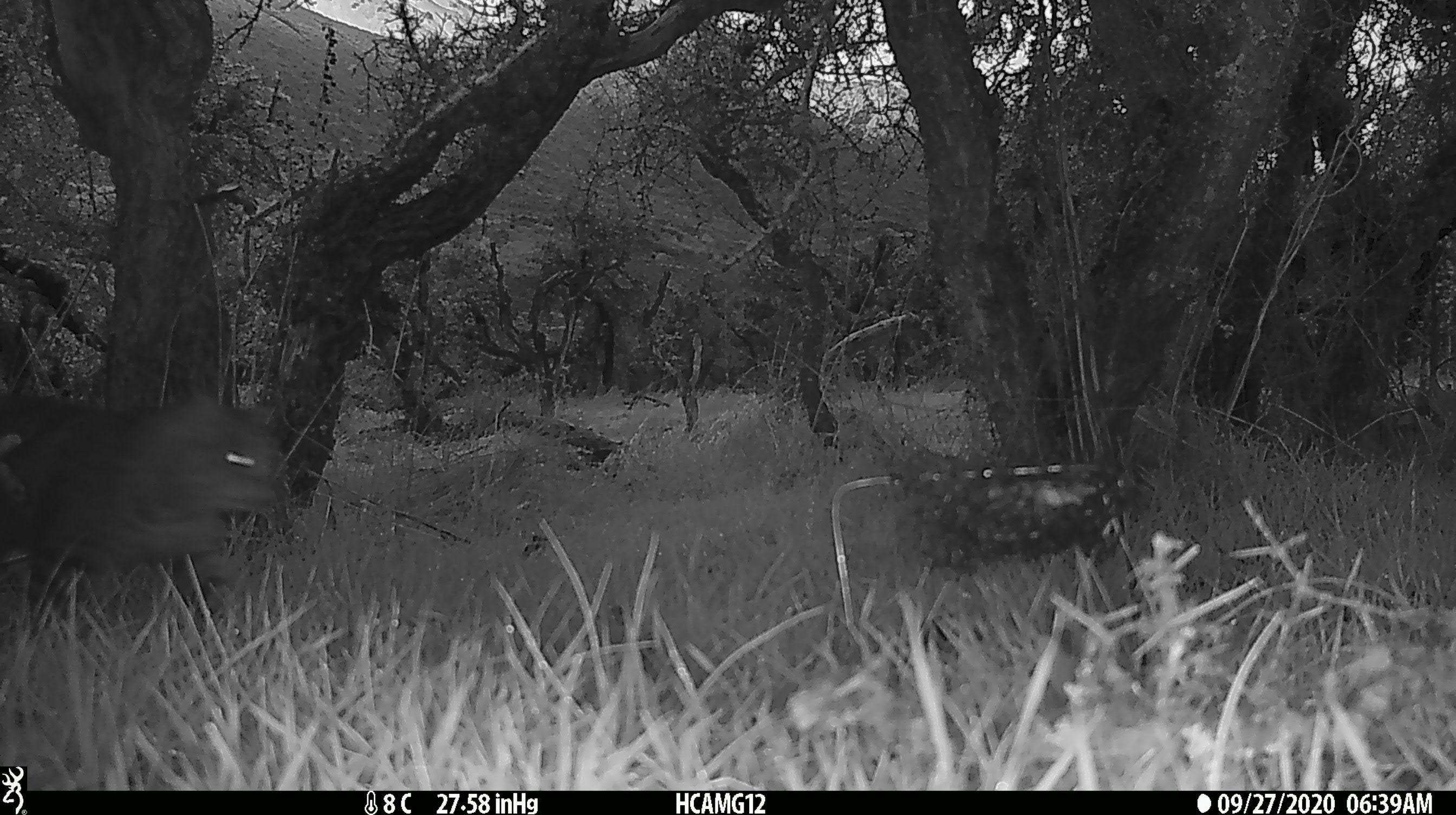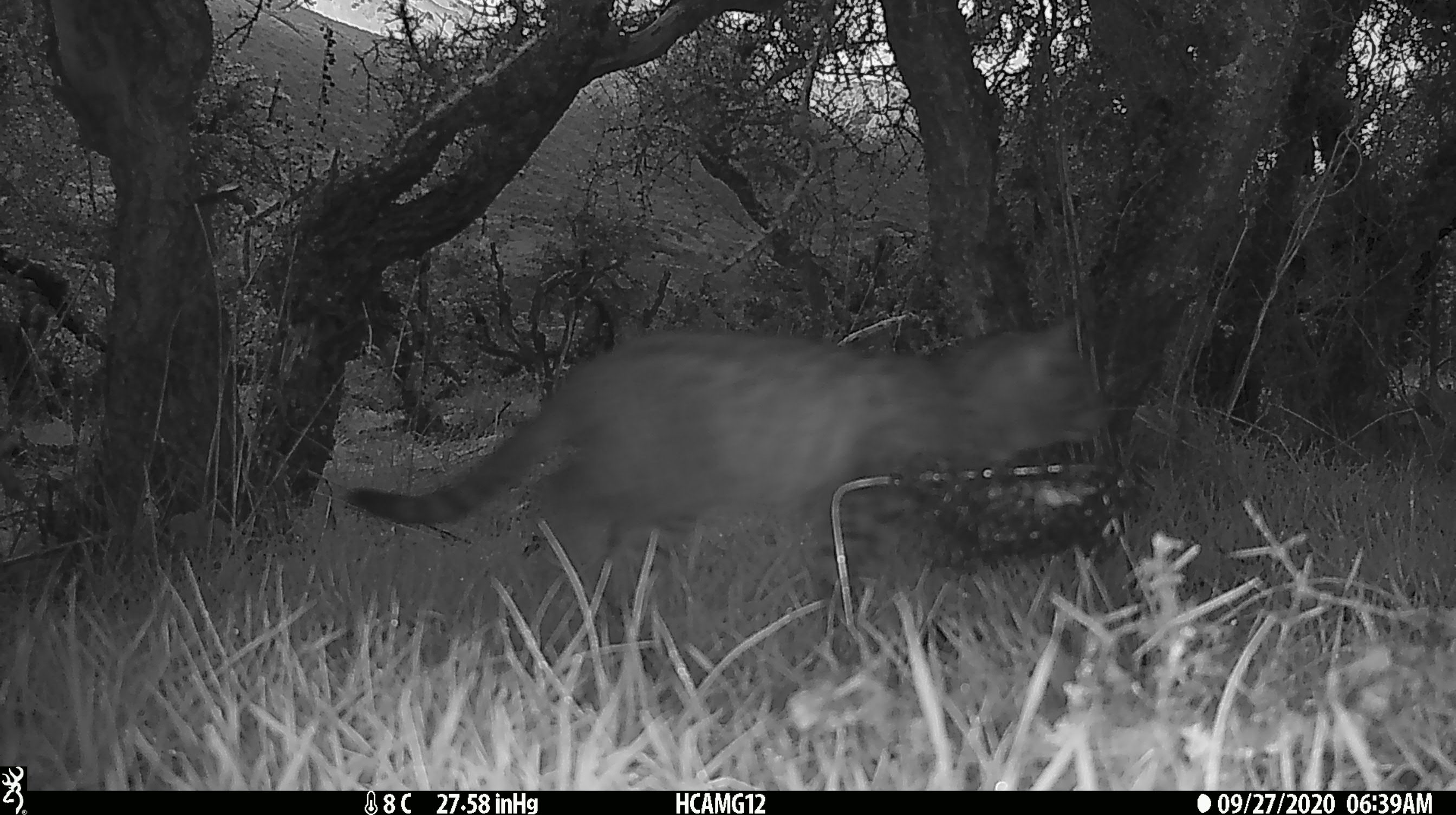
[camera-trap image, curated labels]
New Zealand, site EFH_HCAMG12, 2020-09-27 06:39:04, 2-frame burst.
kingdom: Animalia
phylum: Chordata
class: Mammalia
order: Carnivora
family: Felidae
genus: Felis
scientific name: Felis catus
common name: domestic cat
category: cat